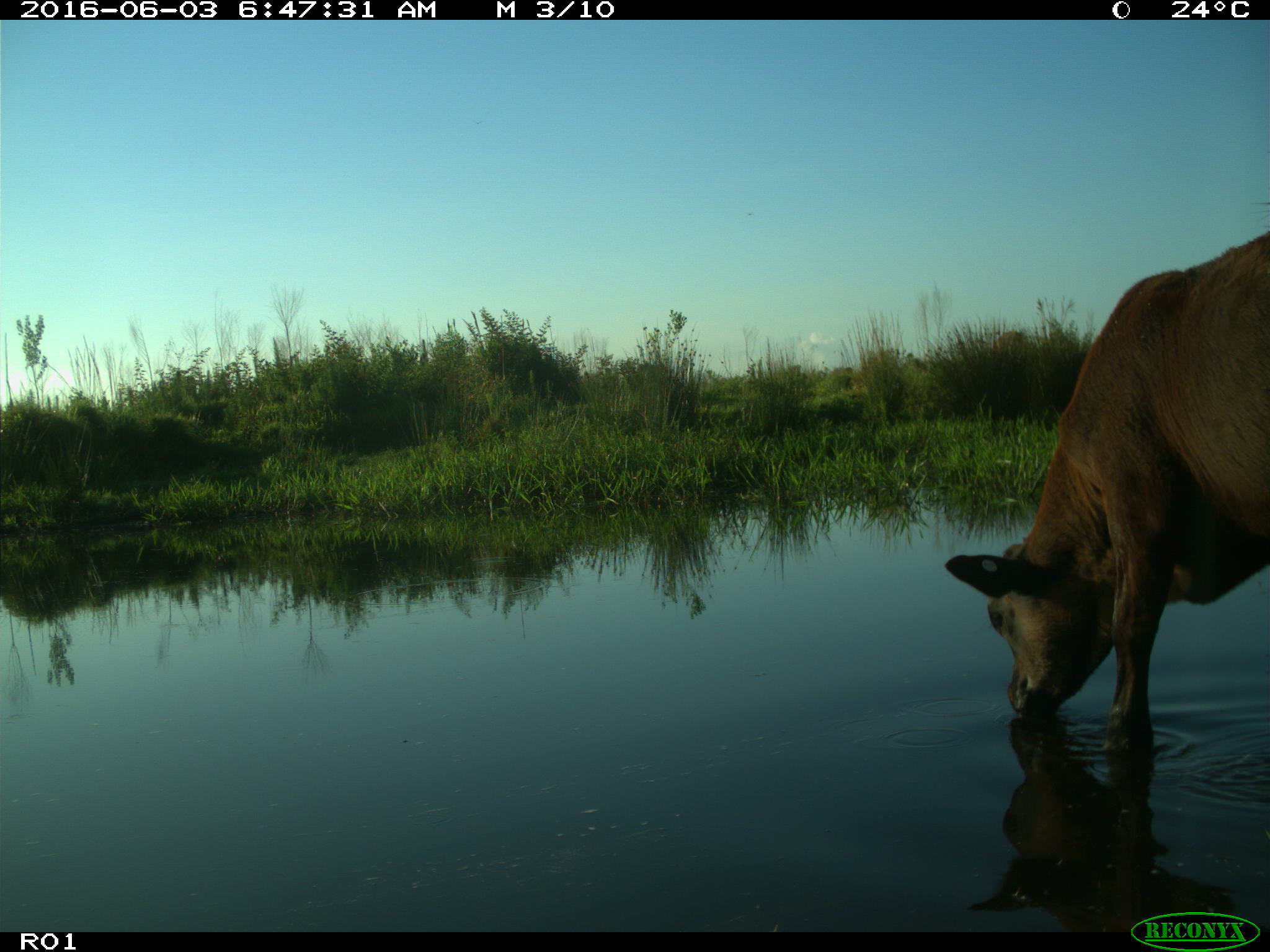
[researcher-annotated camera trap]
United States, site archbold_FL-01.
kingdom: Animalia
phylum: Chordata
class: Mammalia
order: Artiodactyla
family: Bovidae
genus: Bos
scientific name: Bos taurus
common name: domestic cow